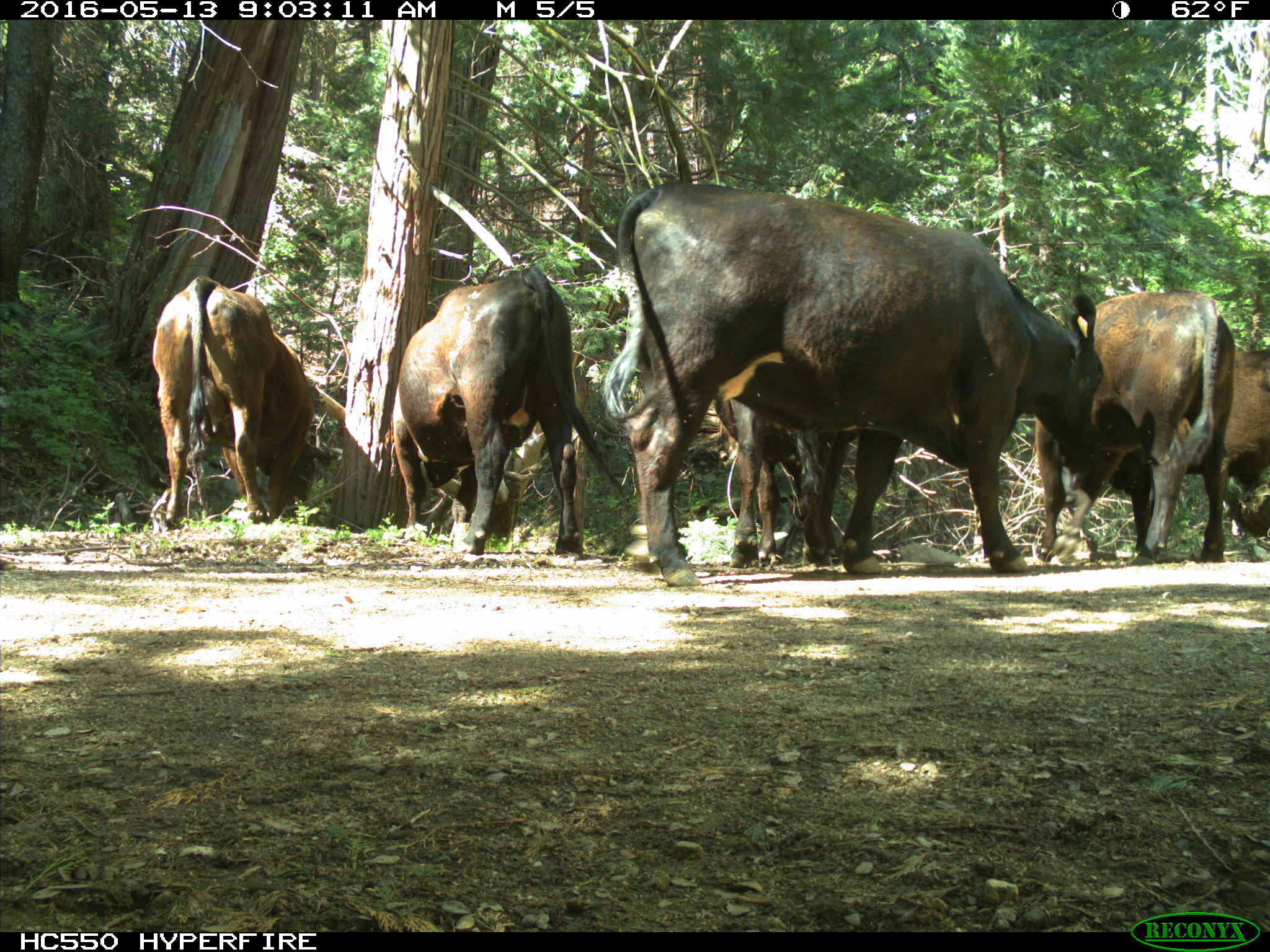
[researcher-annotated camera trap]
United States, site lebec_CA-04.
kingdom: Animalia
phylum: Chordata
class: Mammalia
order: Artiodactyla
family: Bovidae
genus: Bos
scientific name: Bos taurus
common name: domestic cow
Bos taurus (domestic cow).